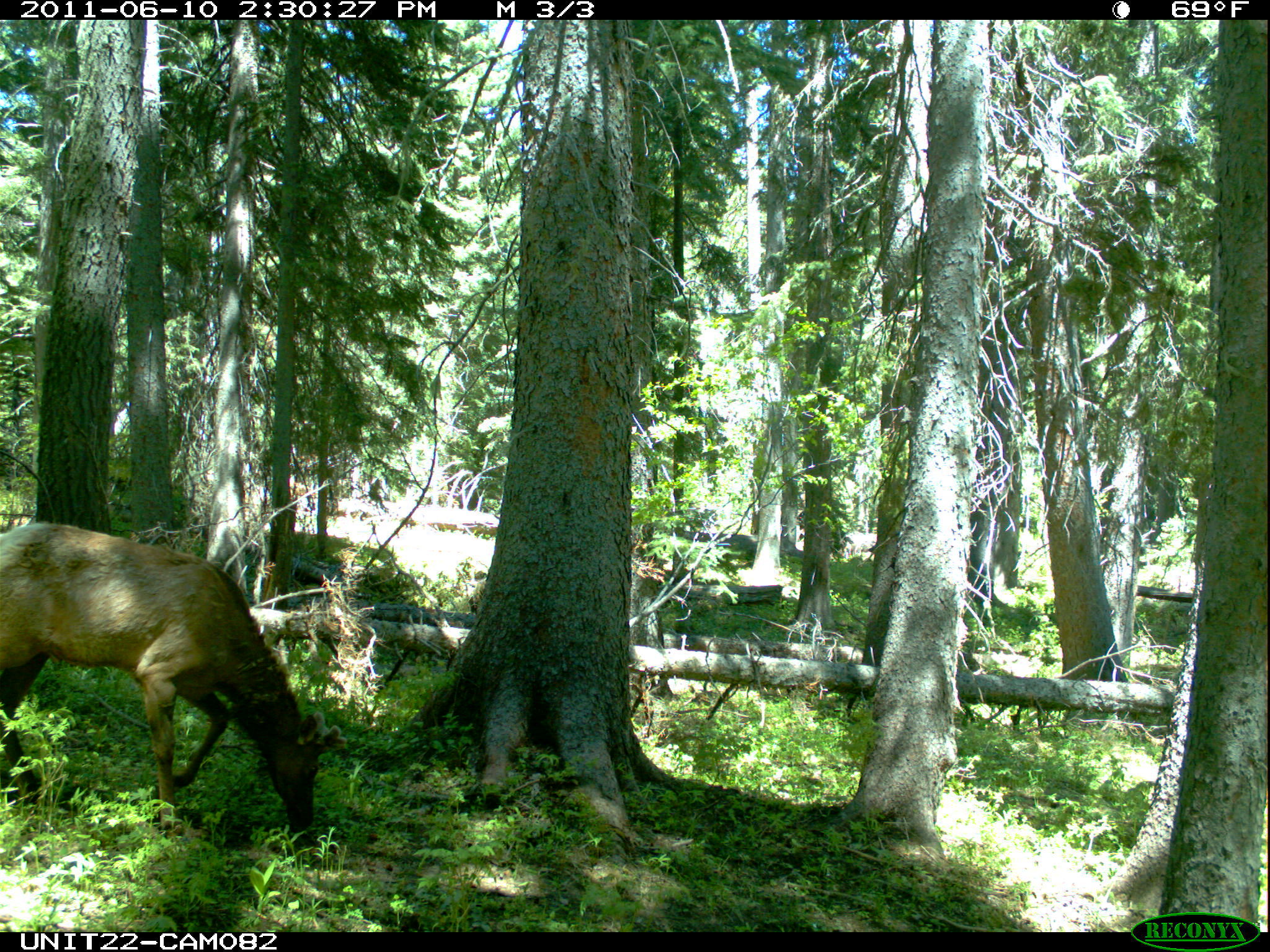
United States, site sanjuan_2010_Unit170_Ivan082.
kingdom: Animalia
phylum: Chordata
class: Mammalia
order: Artiodactyla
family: Cervidae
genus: Cervus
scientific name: Cervus elaphus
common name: red deer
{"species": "Cervus elaphus (red deer)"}